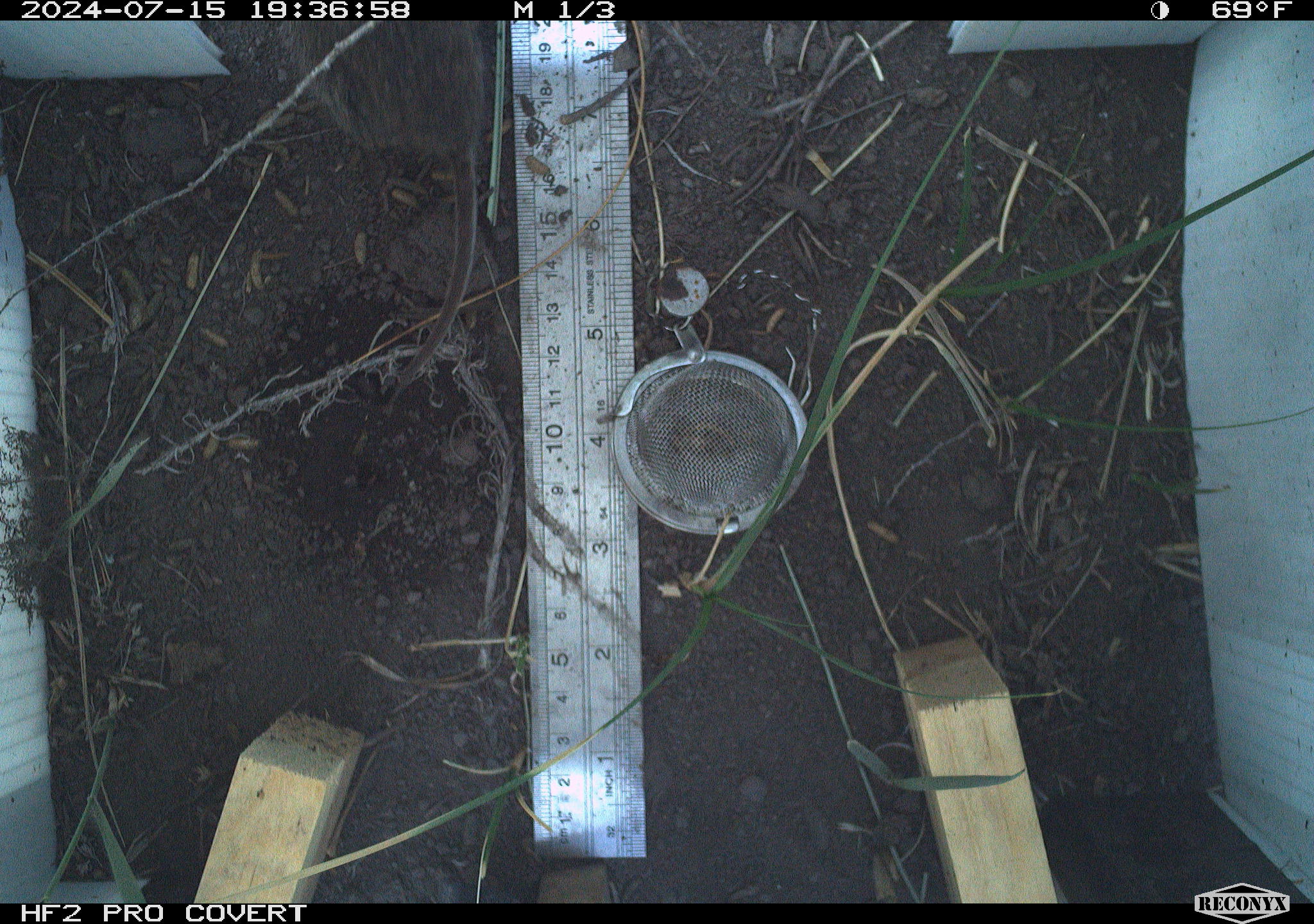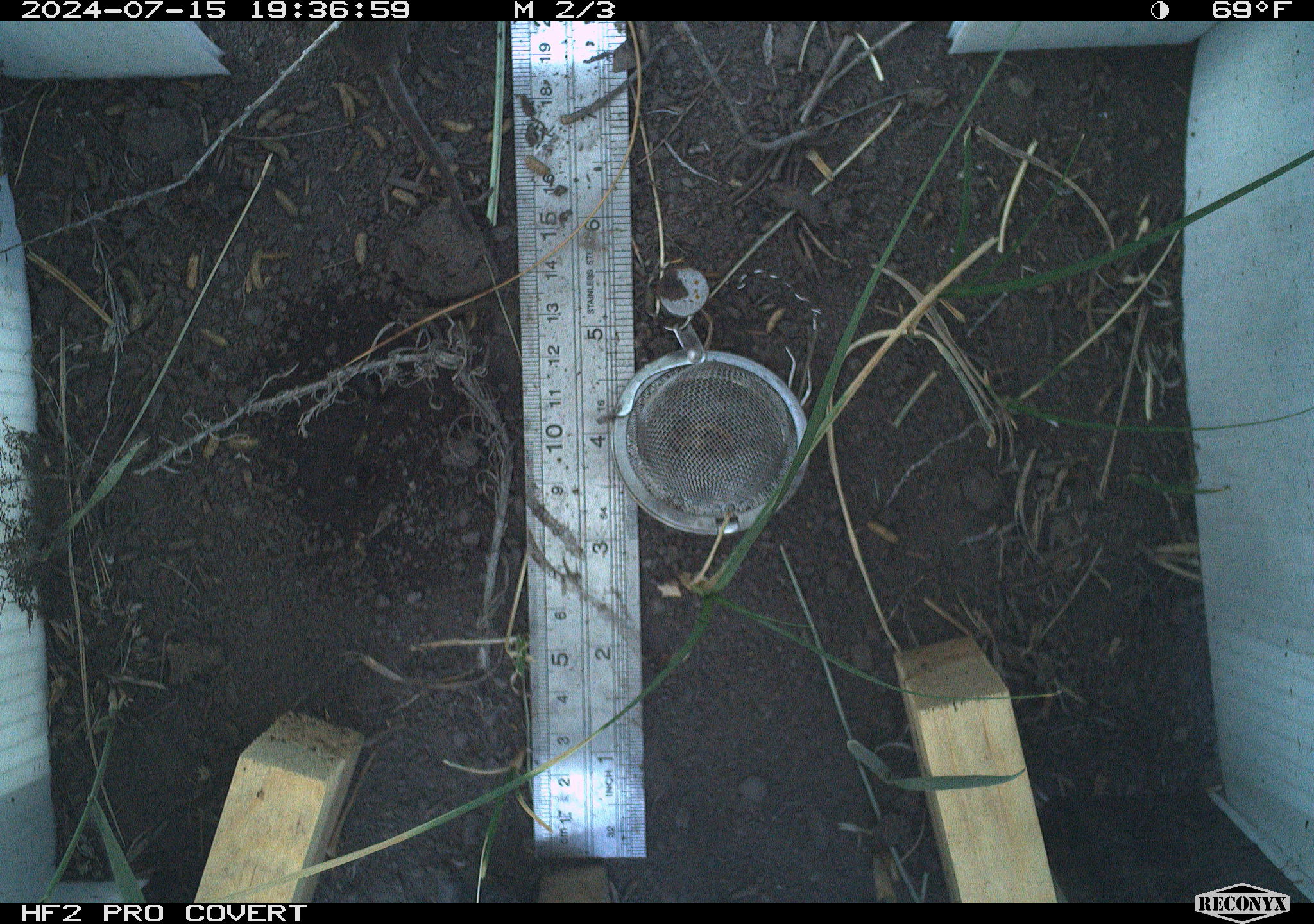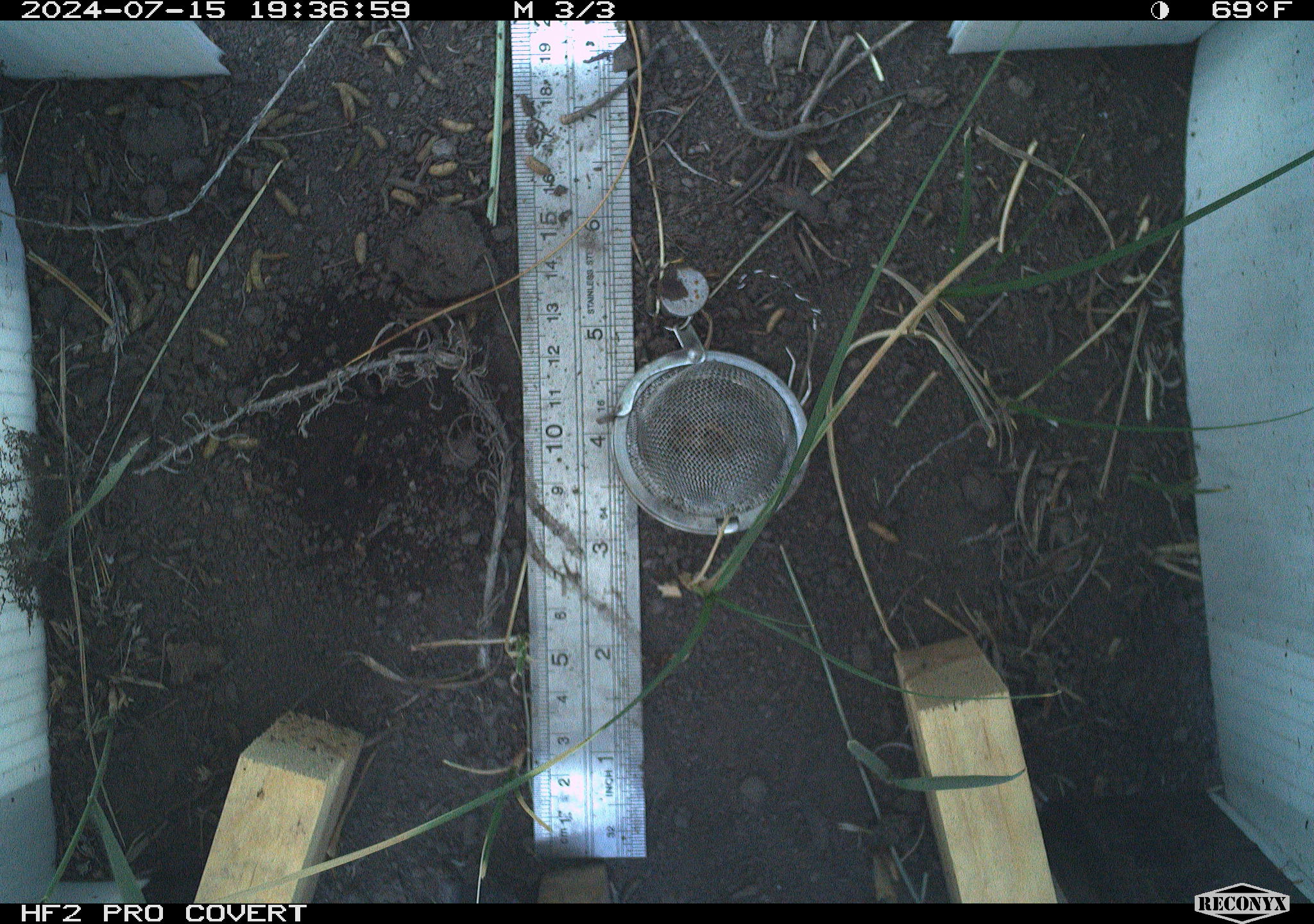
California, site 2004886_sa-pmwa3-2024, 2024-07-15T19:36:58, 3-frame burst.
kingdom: Animalia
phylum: Chordata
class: Mammalia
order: Rodentia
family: Cricetidae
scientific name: Arvicolinae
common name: voles, lemmings, and muskrats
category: arvicolinae subfamily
Arvicolinae subfamily (voles, lemmings, and muskrats) (Arvicolinae).